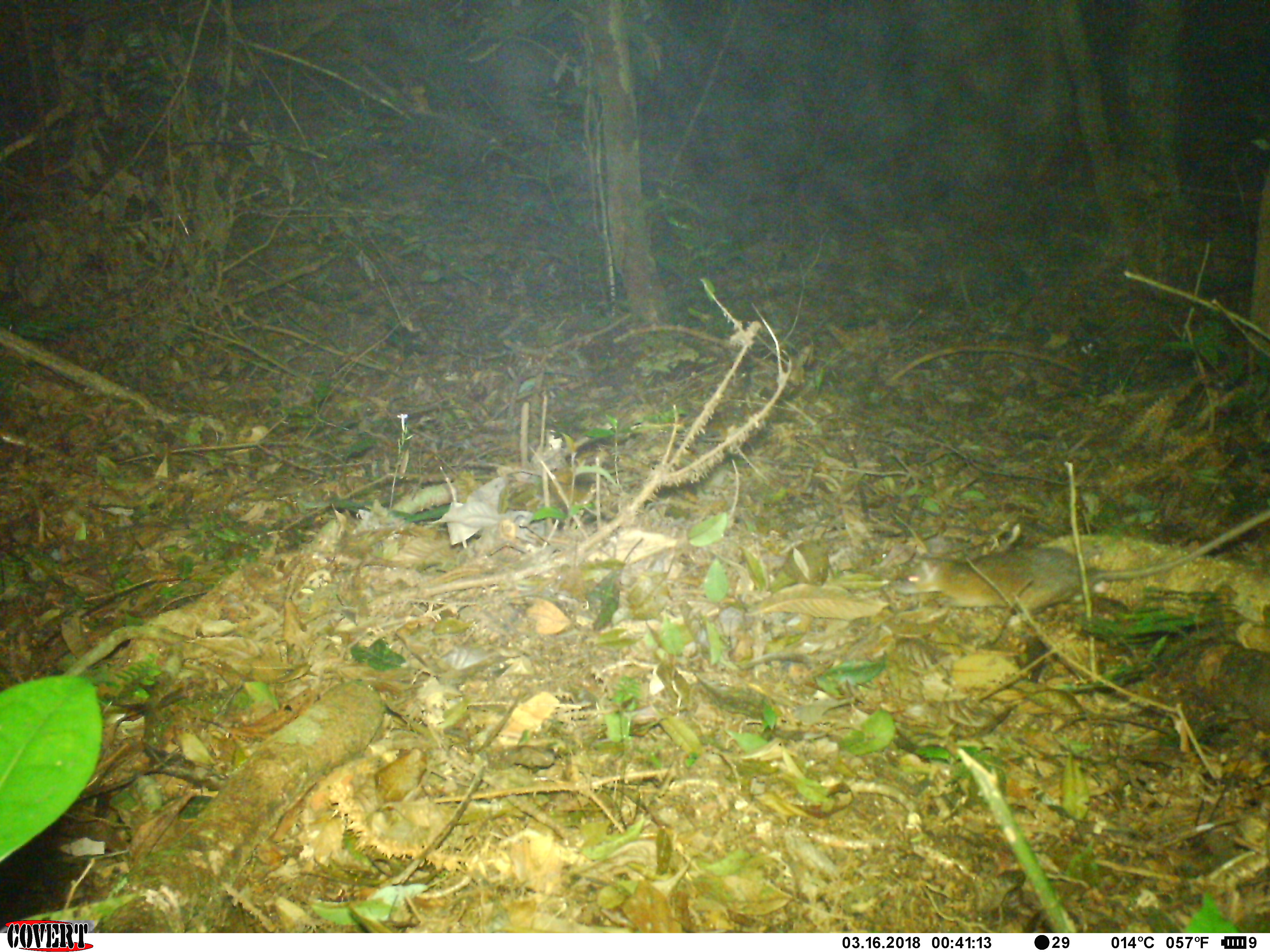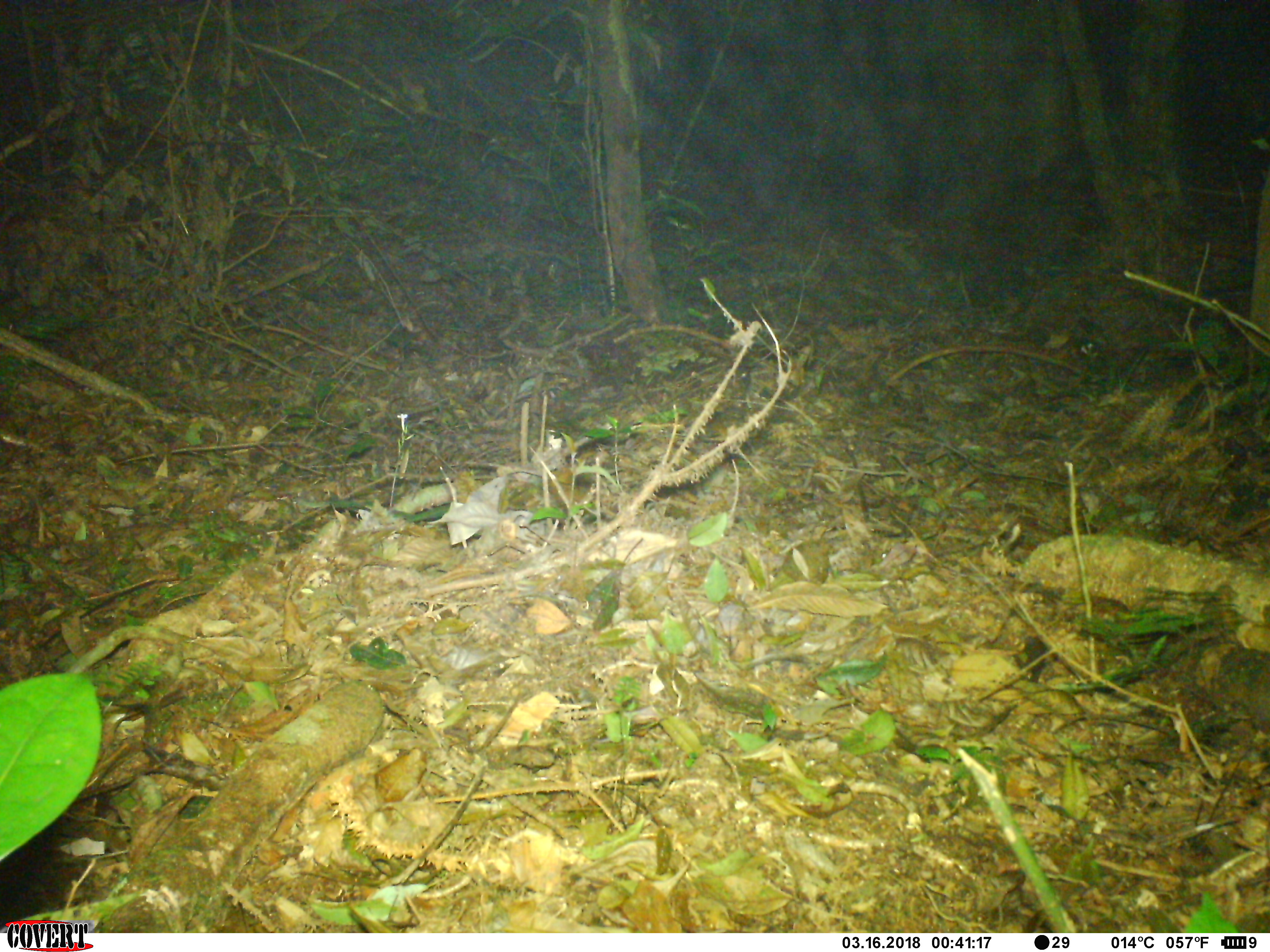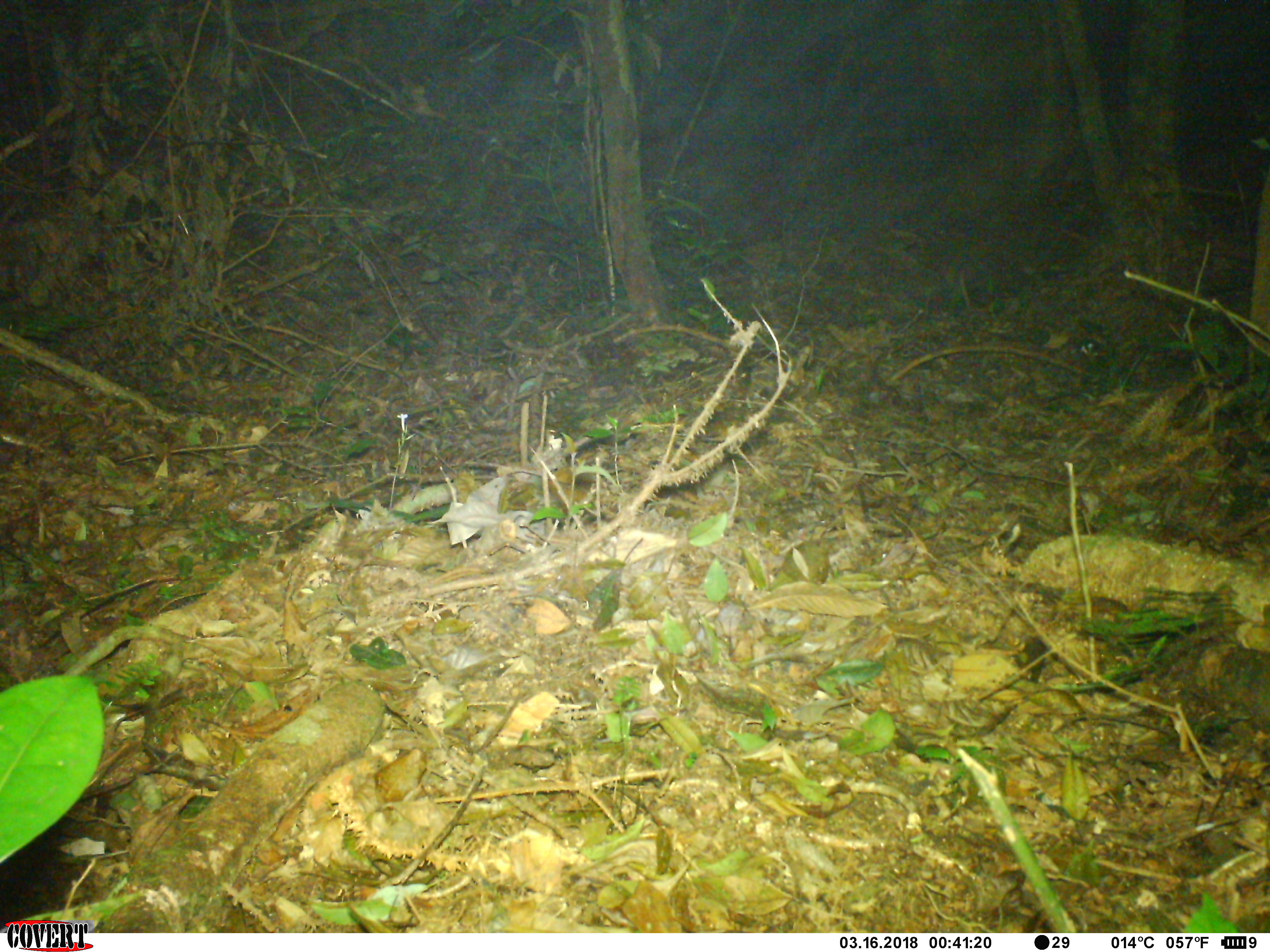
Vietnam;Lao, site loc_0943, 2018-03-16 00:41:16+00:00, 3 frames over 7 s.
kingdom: Animalia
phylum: Chordata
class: Mammalia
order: Rodentia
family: Muridae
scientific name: Muridae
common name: old-world mice and rats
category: unidentified murid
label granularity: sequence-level